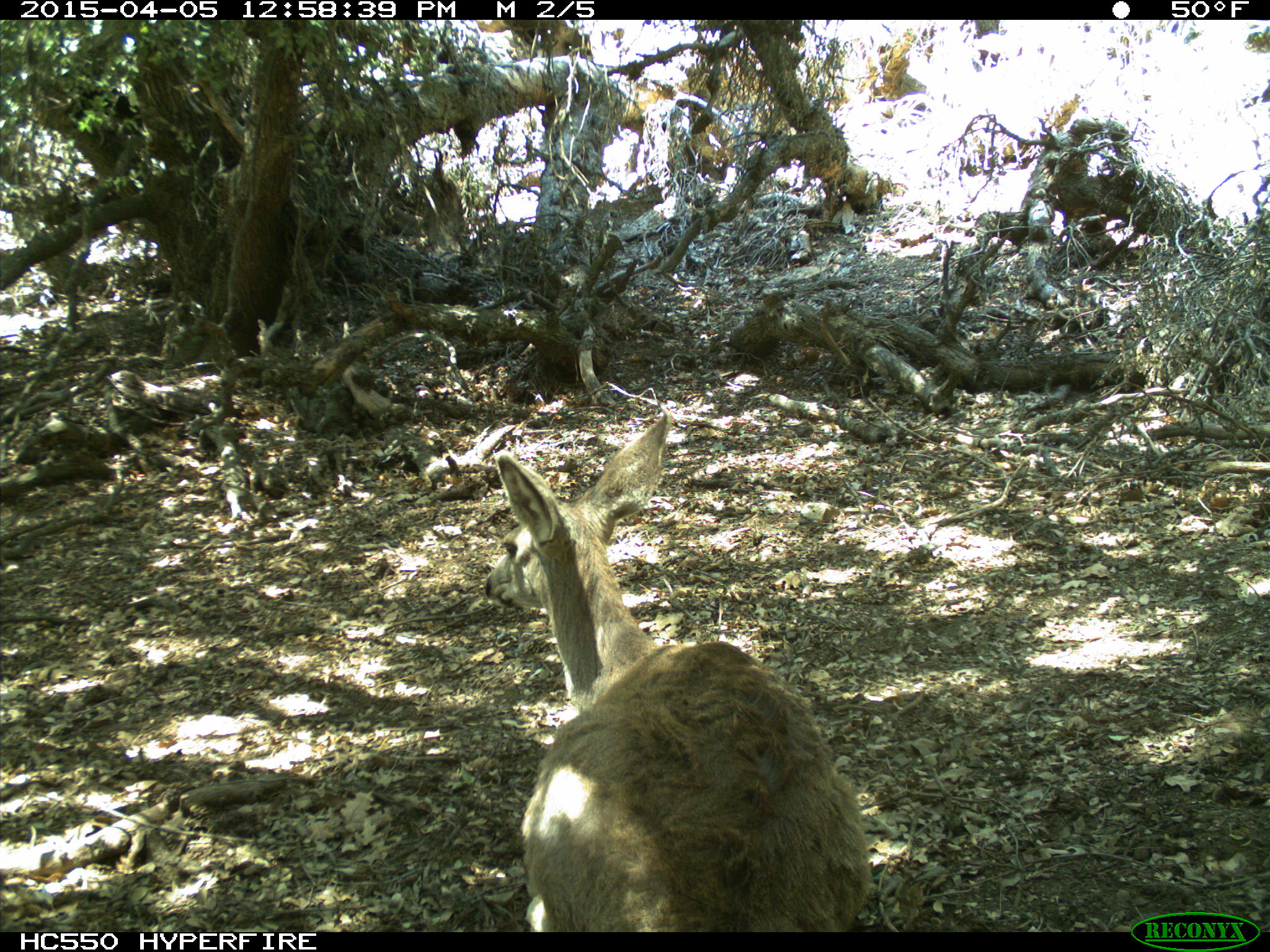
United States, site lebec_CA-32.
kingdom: Animalia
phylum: Chordata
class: Mammalia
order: Artiodactyla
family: Cervidae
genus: Odocoileus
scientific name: Odocoileus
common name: deer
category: unidentified deer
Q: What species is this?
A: Unidentified deer (deer) (Odocoileus).